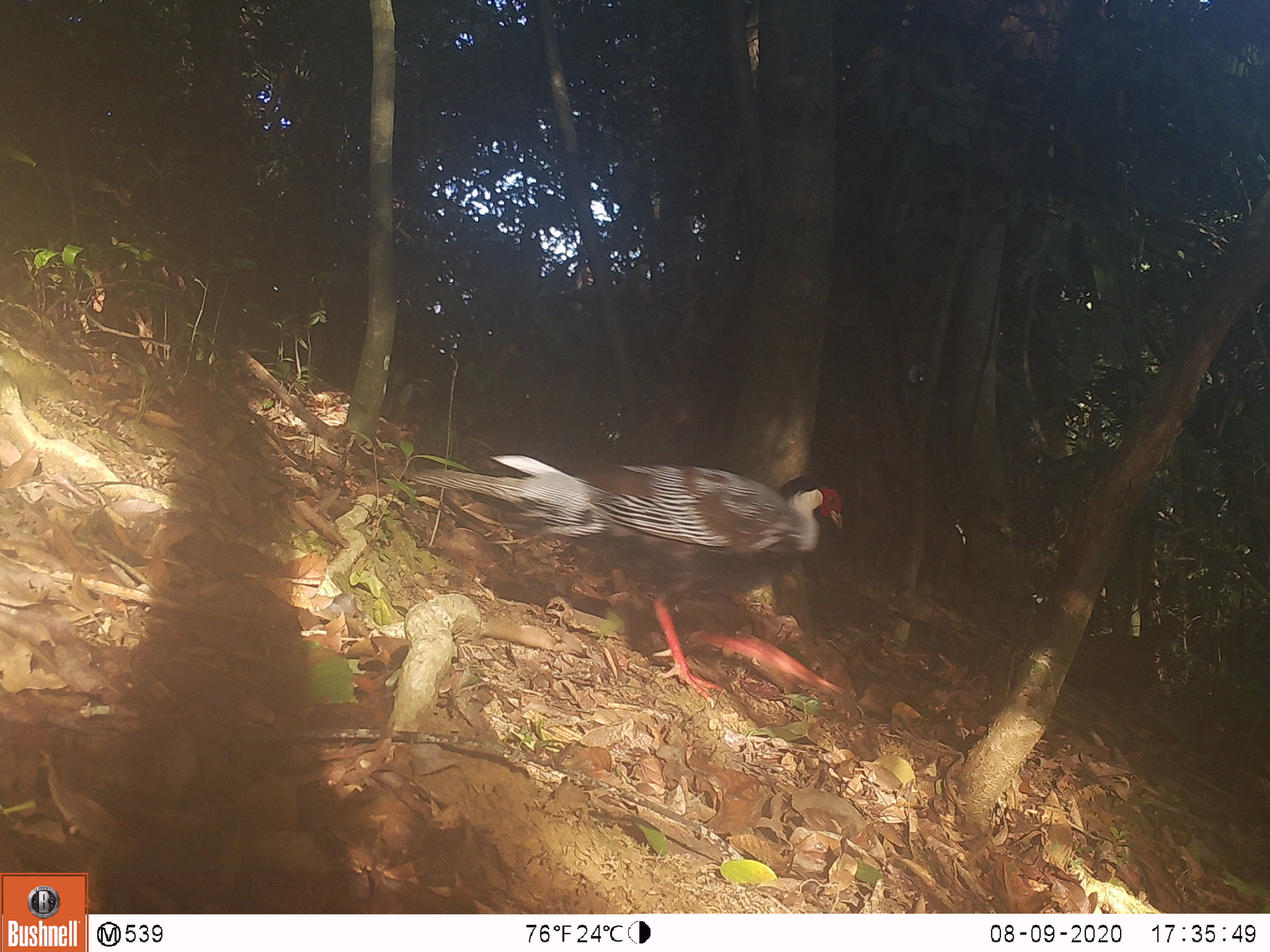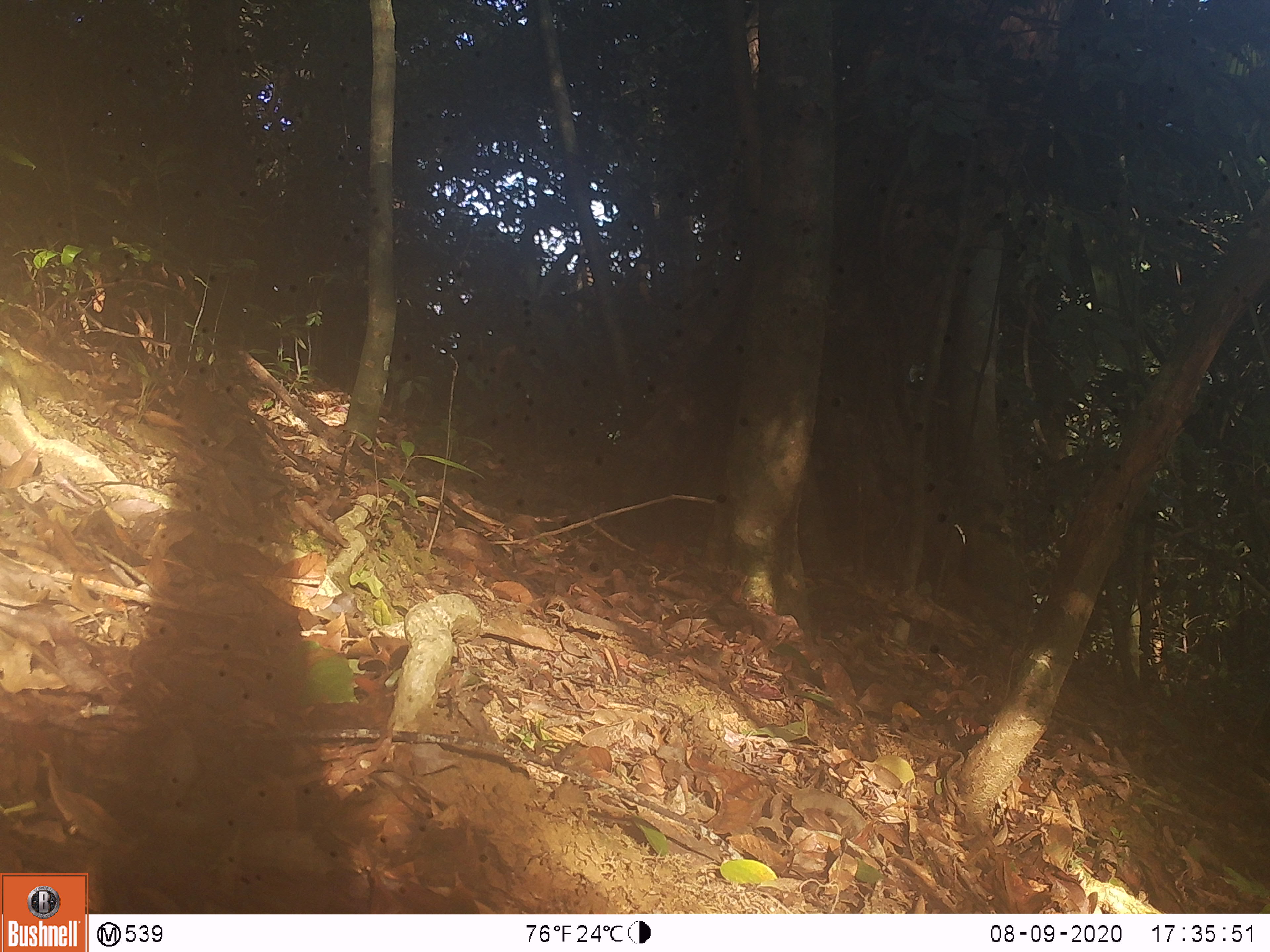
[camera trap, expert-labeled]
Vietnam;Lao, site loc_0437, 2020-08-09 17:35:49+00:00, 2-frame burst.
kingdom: Animalia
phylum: Chordata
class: Aves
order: Galliformes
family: Phasianidae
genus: Lophura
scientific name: Lophura nycthemera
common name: silver pheasant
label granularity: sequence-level